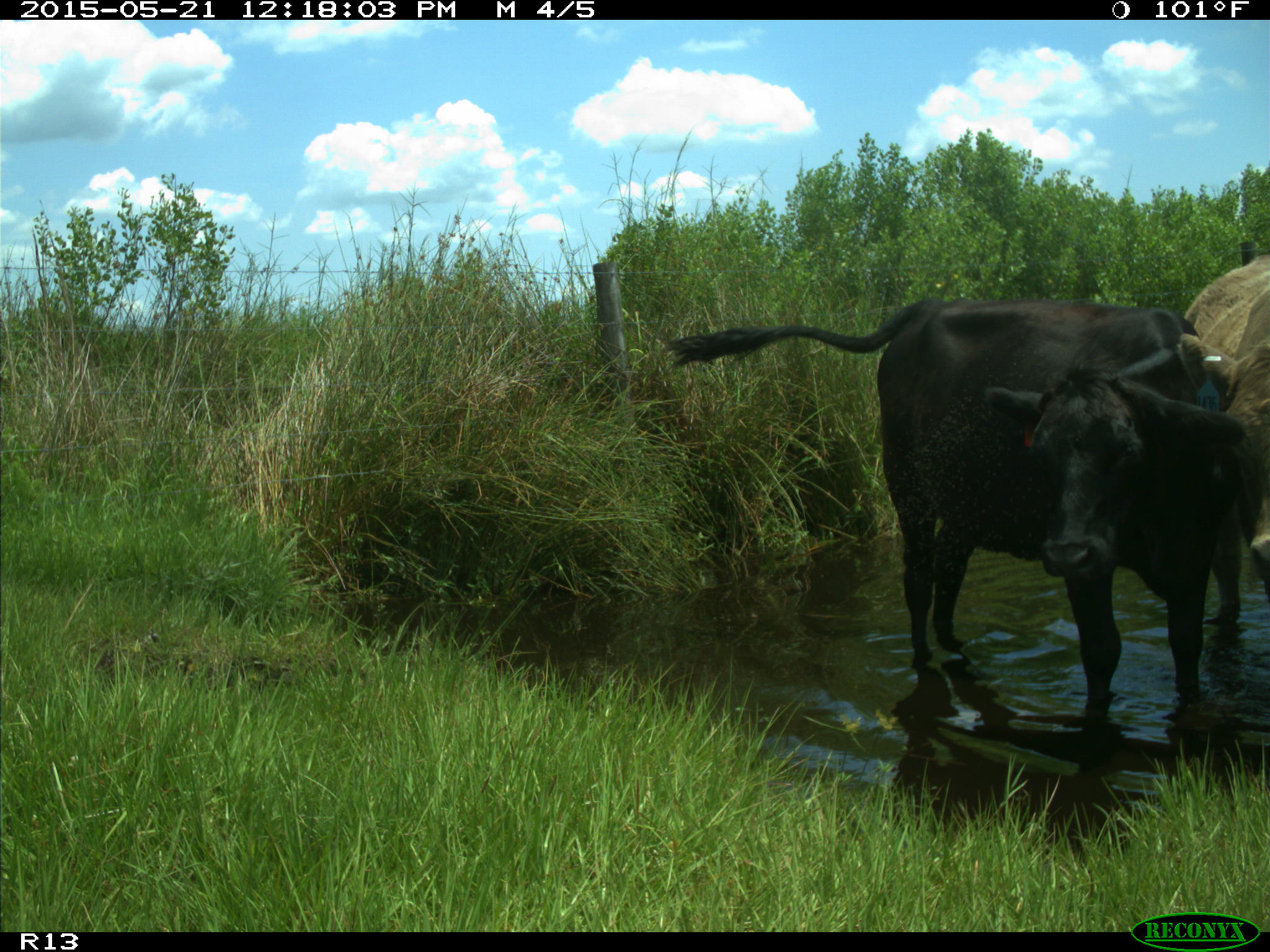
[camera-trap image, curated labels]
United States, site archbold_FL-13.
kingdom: Animalia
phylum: Chordata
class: Mammalia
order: Artiodactyla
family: Bovidae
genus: Bos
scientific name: Bos taurus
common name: domestic cow